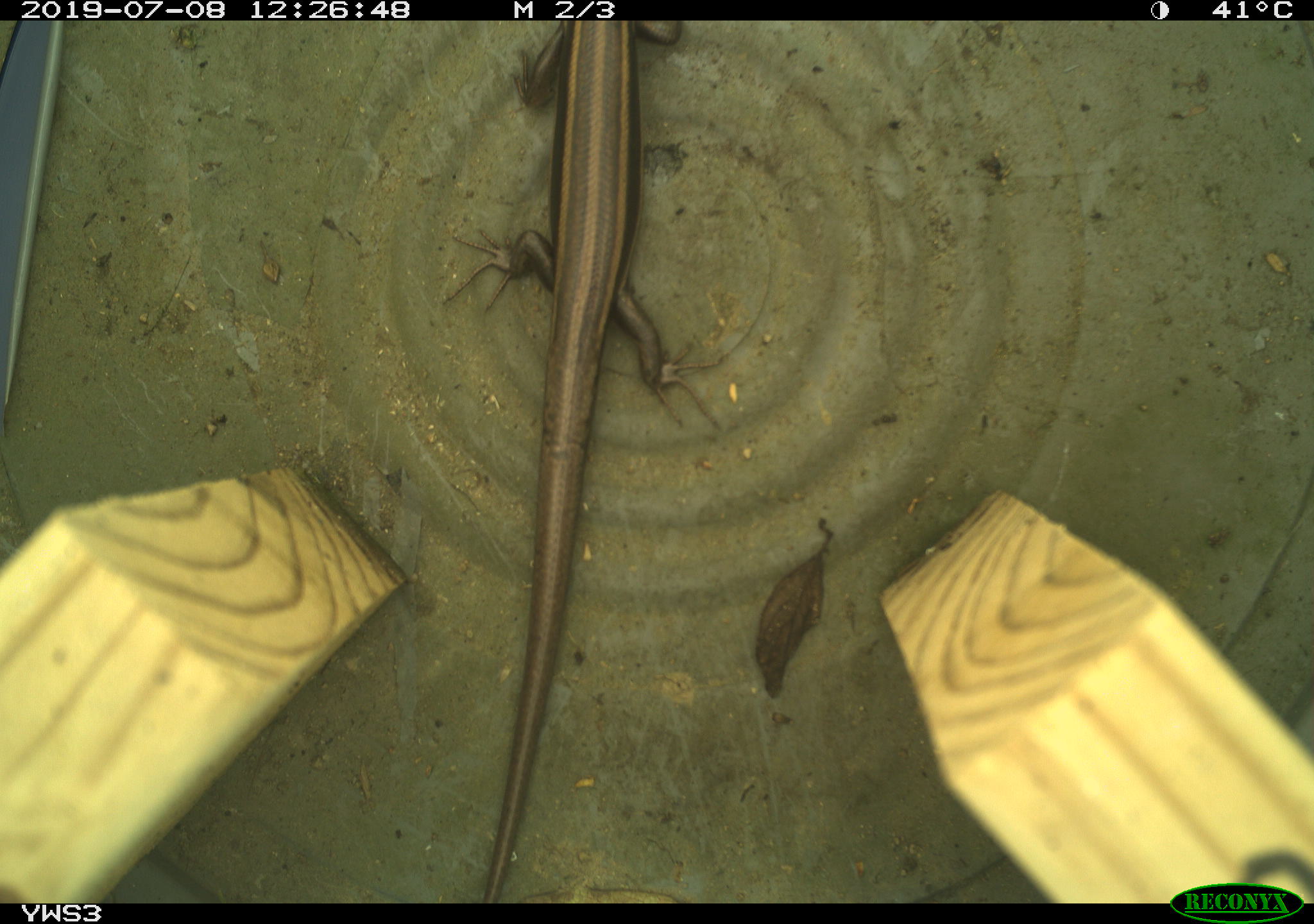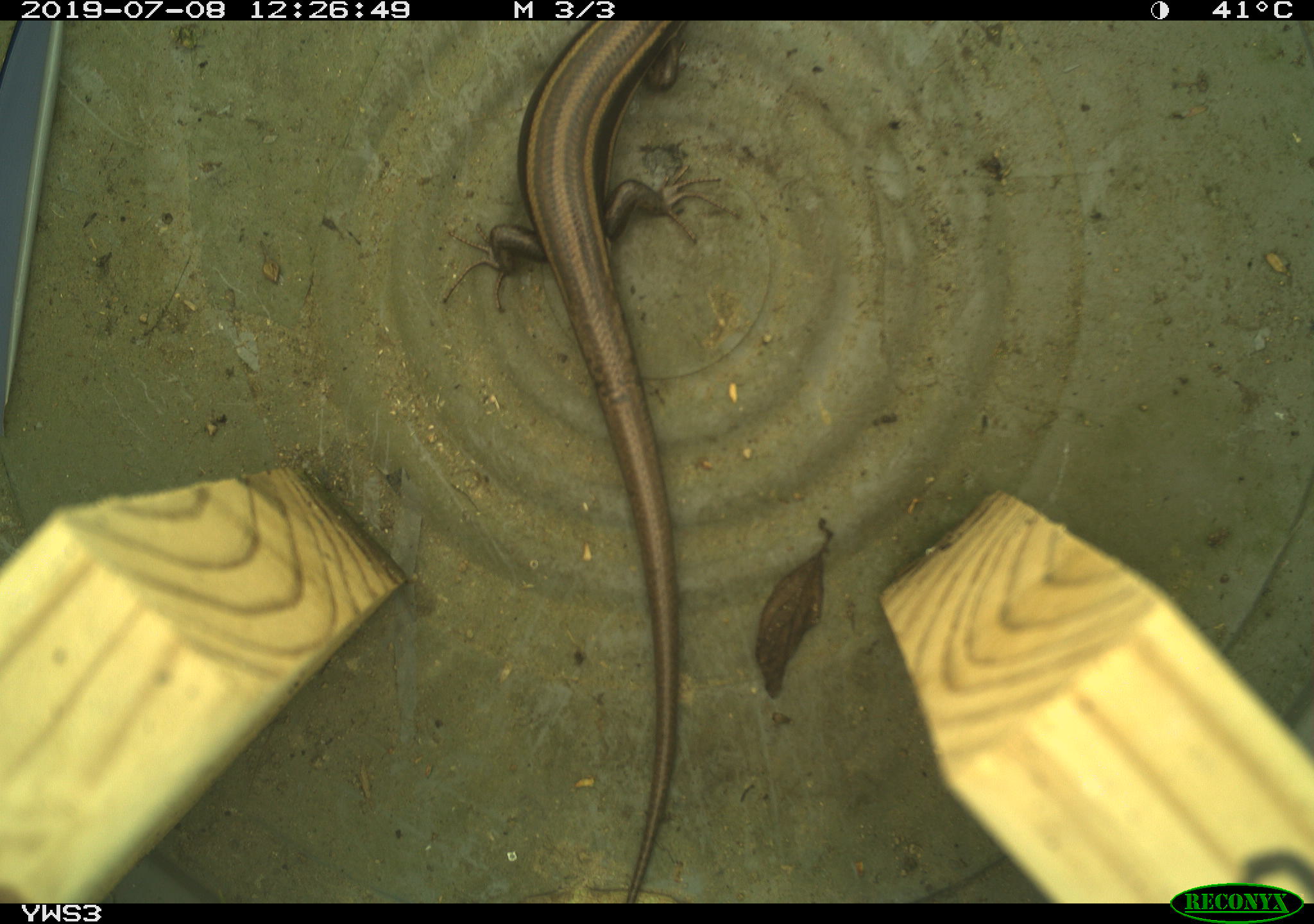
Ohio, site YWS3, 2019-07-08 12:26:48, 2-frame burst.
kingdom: Animalia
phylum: Chordata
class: Reptilia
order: Squamata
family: Scincidae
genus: Plestiodon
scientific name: Plestiodon fasciatus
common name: common five-lined skink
Common five-lined skink (Plestiodon fasciatus).